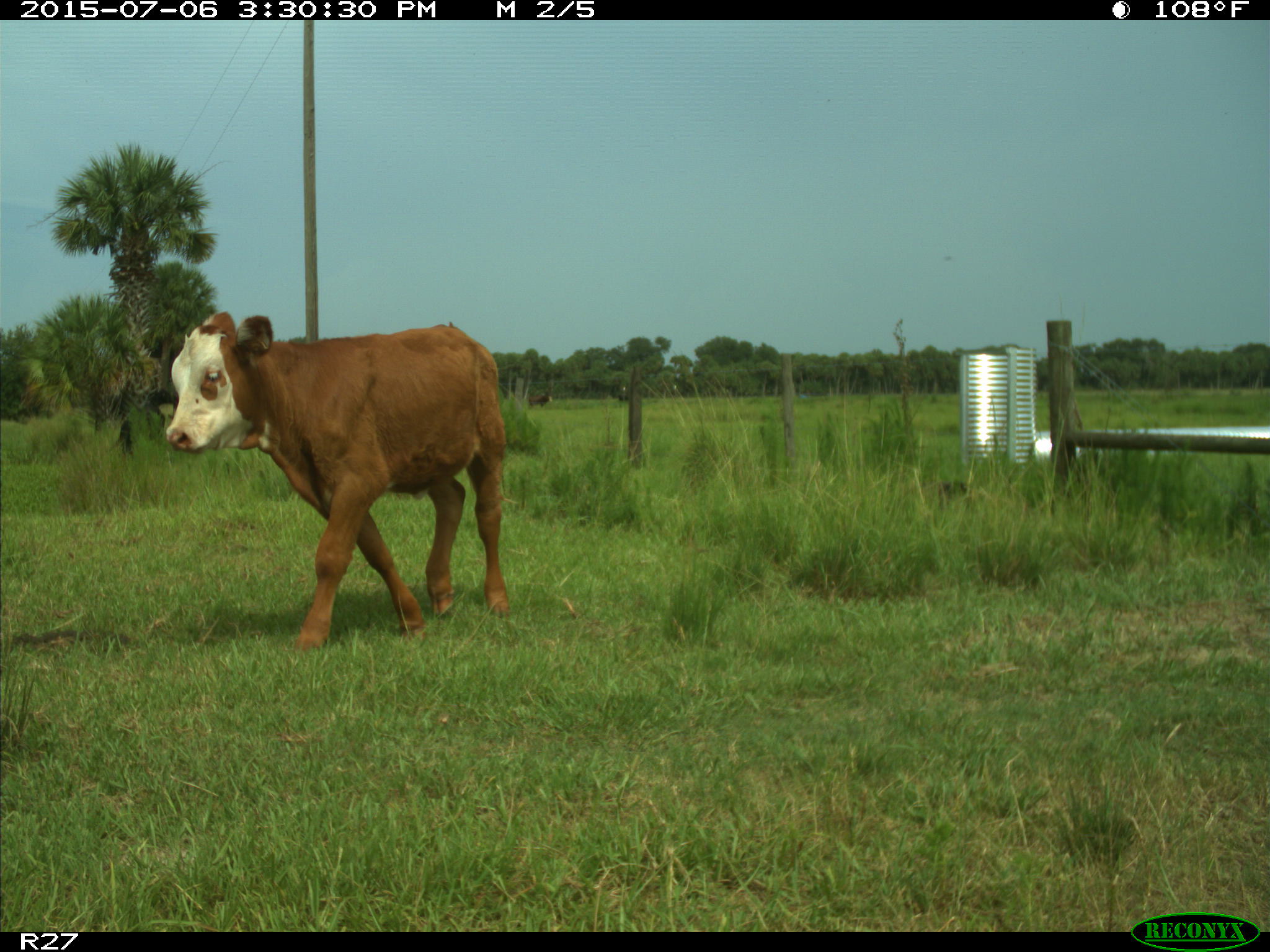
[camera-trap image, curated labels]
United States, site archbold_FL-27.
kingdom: Animalia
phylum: Chordata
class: Mammalia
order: Artiodactyla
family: Bovidae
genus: Bos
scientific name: Bos taurus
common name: domestic cow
Bos taurus (domestic cow).